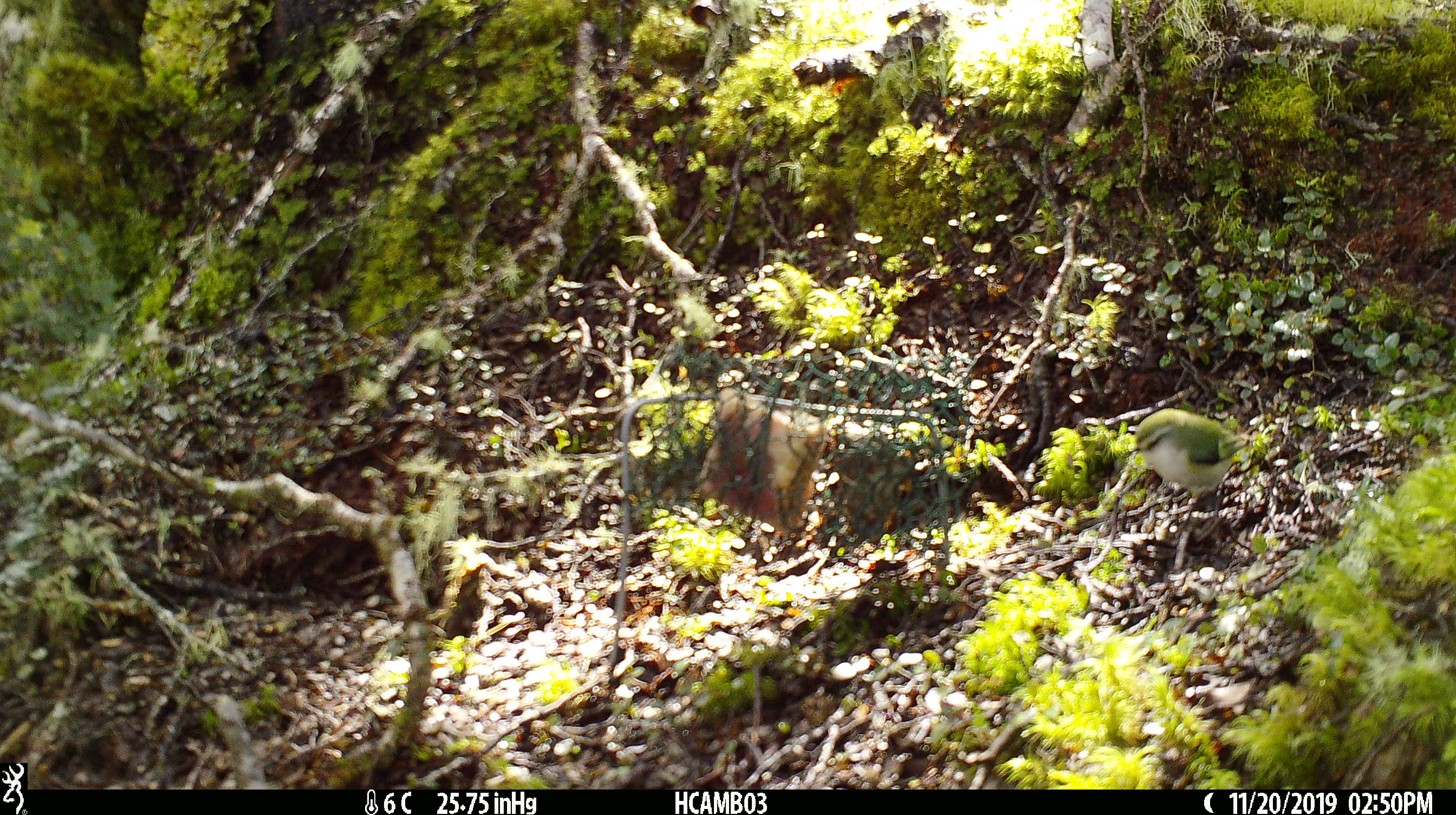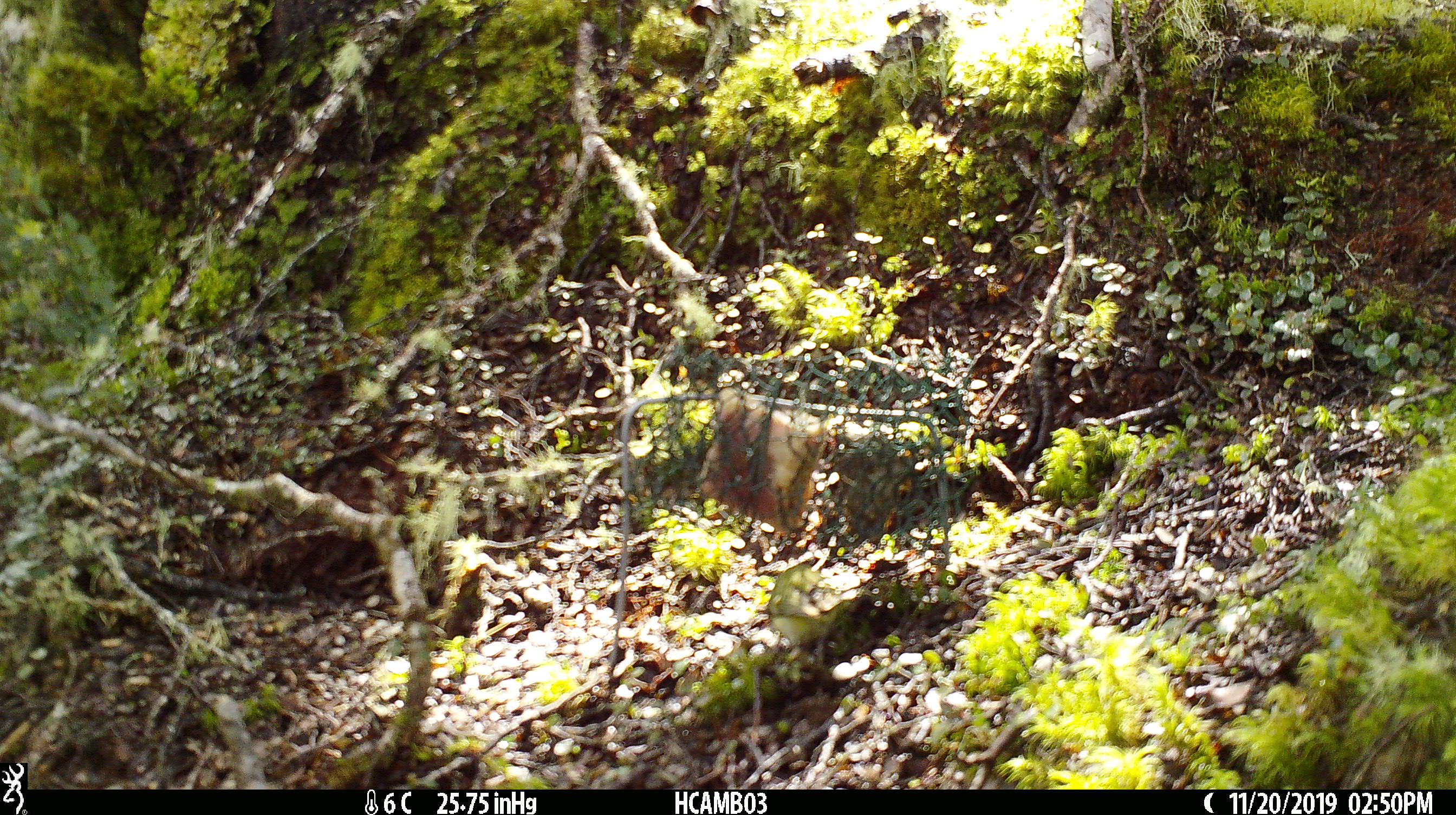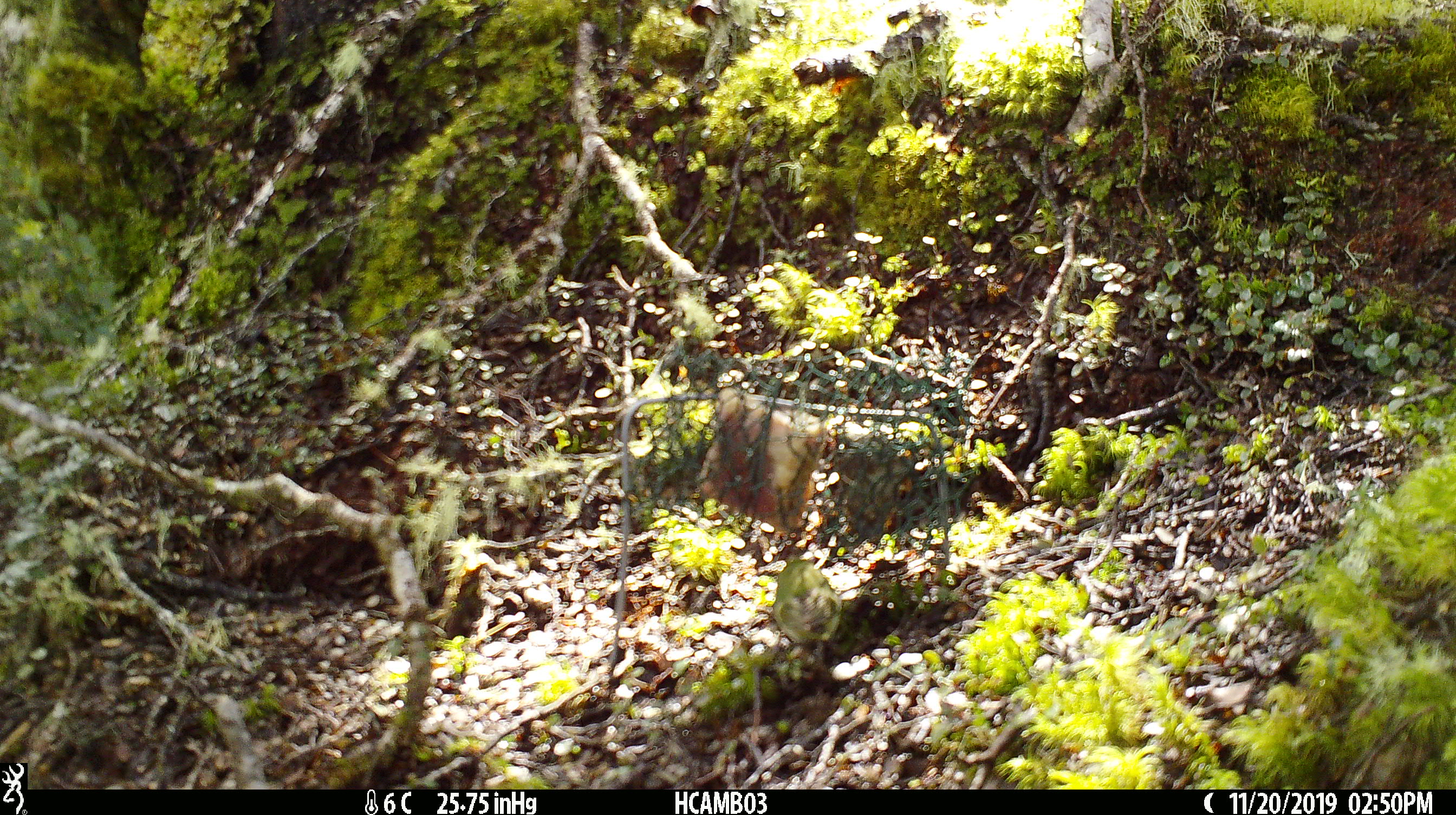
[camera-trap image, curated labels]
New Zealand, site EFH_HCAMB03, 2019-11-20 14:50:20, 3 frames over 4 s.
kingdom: Animalia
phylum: Chordata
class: Aves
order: Passeriformes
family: Acanthisittidae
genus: Acanthisitta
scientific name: Acanthisitta chloris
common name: rifleman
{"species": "rifleman (Acanthisitta chloris)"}